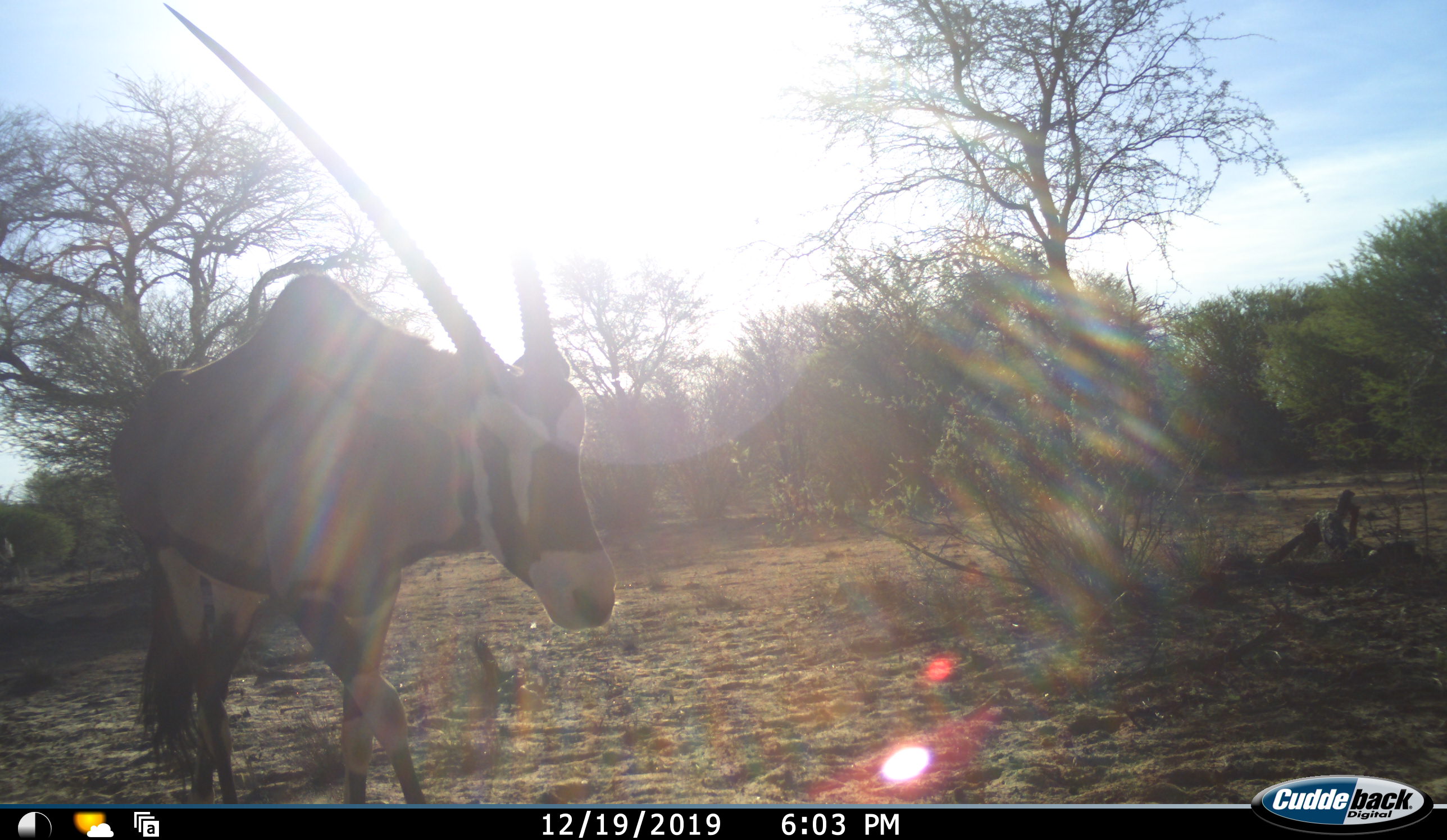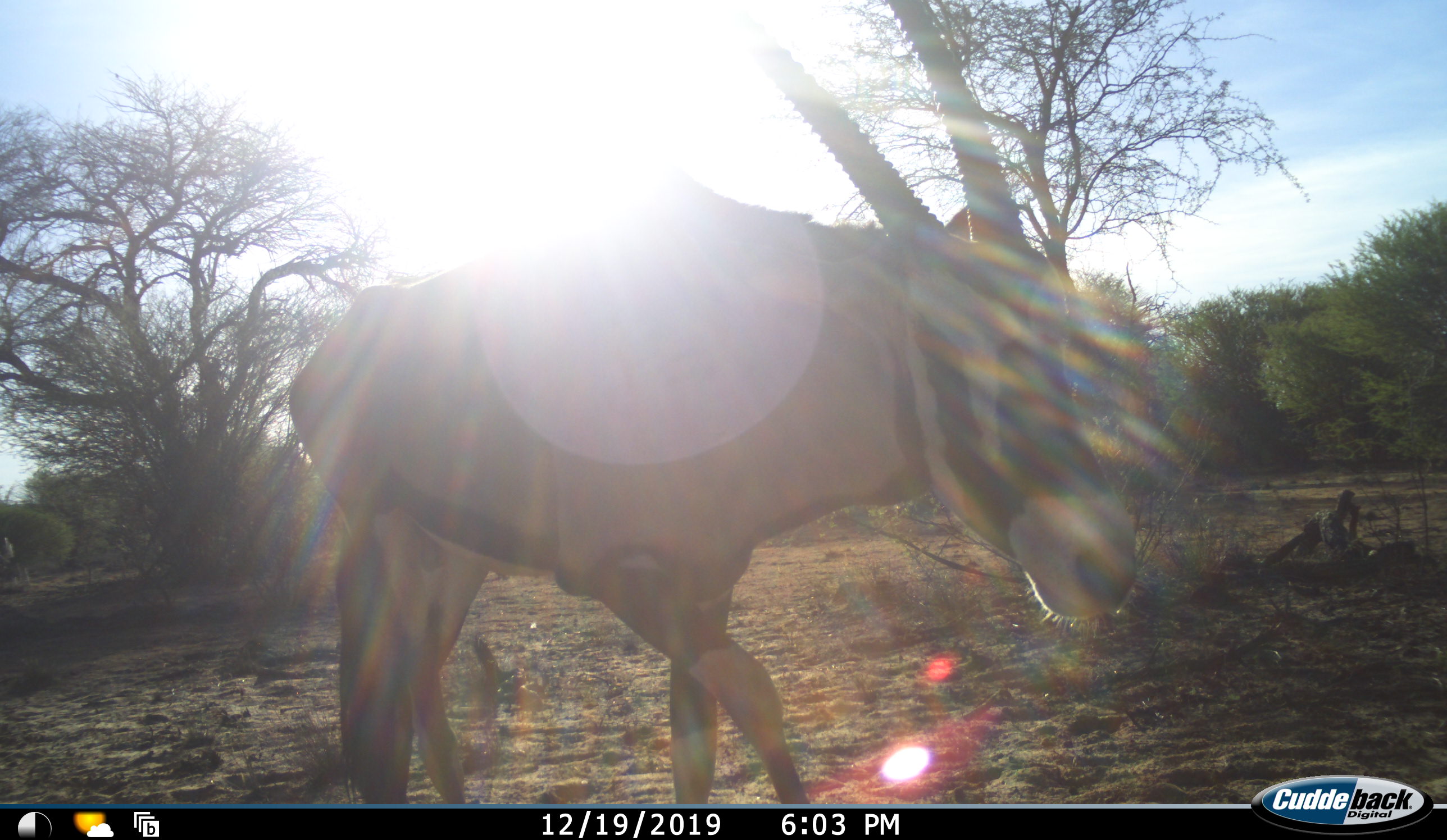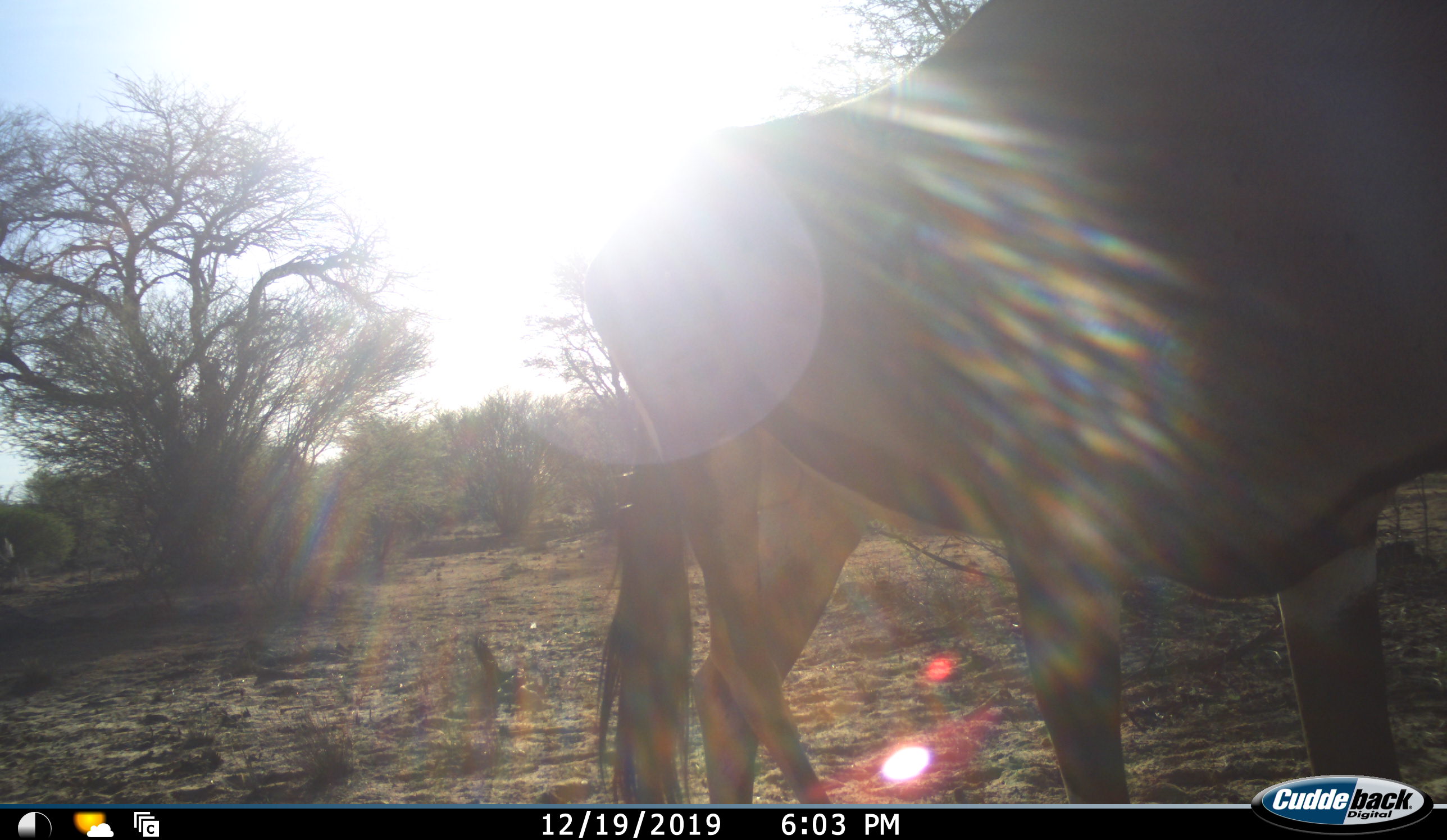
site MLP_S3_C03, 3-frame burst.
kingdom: Animalia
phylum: Chordata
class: Mammalia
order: Artiodactyla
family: Bovidae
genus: Oryx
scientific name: Oryx gazella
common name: gemsbok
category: oryx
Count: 1.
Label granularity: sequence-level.